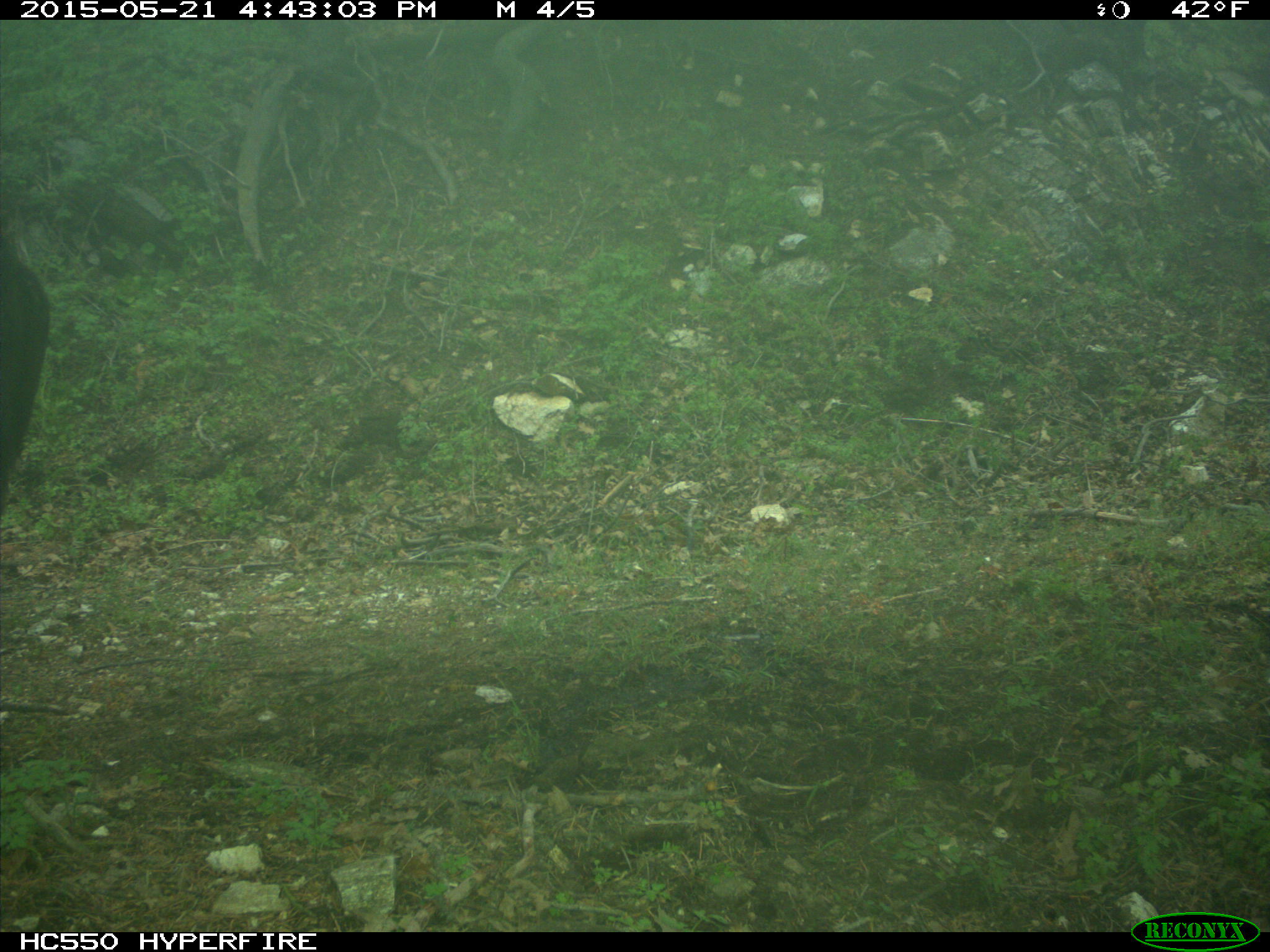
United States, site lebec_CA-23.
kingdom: Animalia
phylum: Chordata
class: Mammalia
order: Artiodactyla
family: Bovidae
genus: Bos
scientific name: Bos taurus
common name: domestic cow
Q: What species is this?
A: Bos taurus (domestic cow).